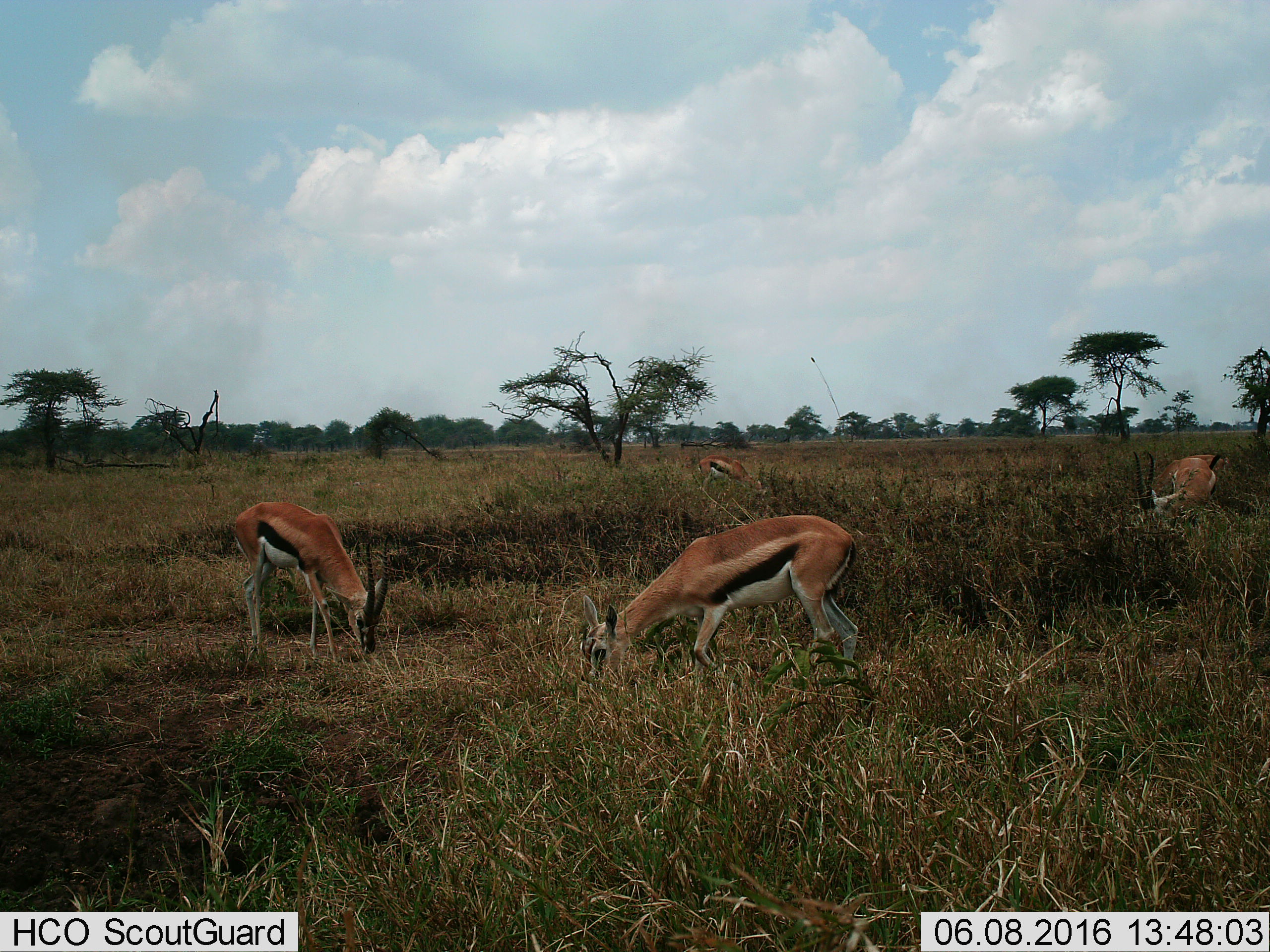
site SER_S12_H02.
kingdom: Animalia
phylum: Chordata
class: Mammalia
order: Artiodactyla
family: Bovidae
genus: Eudorcas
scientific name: Eudorcas thomsonii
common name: thomson's gazelle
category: gazellethomsons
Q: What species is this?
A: Gazellethomsons (thomson's gazelle) (Eudorcas thomsonii).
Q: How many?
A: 5.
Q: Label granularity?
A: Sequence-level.